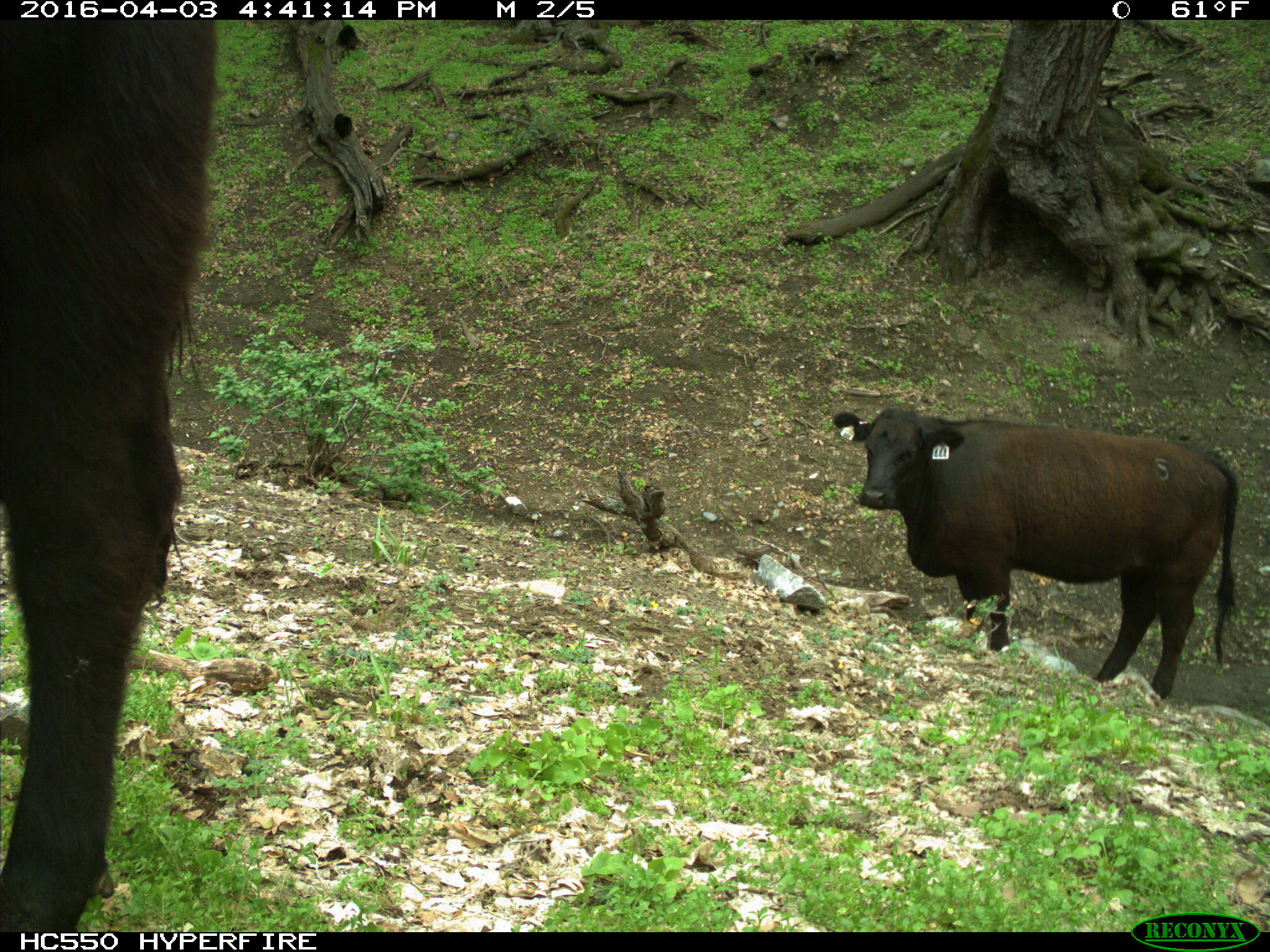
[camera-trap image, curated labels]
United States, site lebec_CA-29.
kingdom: Animalia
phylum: Chordata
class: Mammalia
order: Artiodactyla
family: Bovidae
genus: Bos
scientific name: Bos taurus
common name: domestic cow